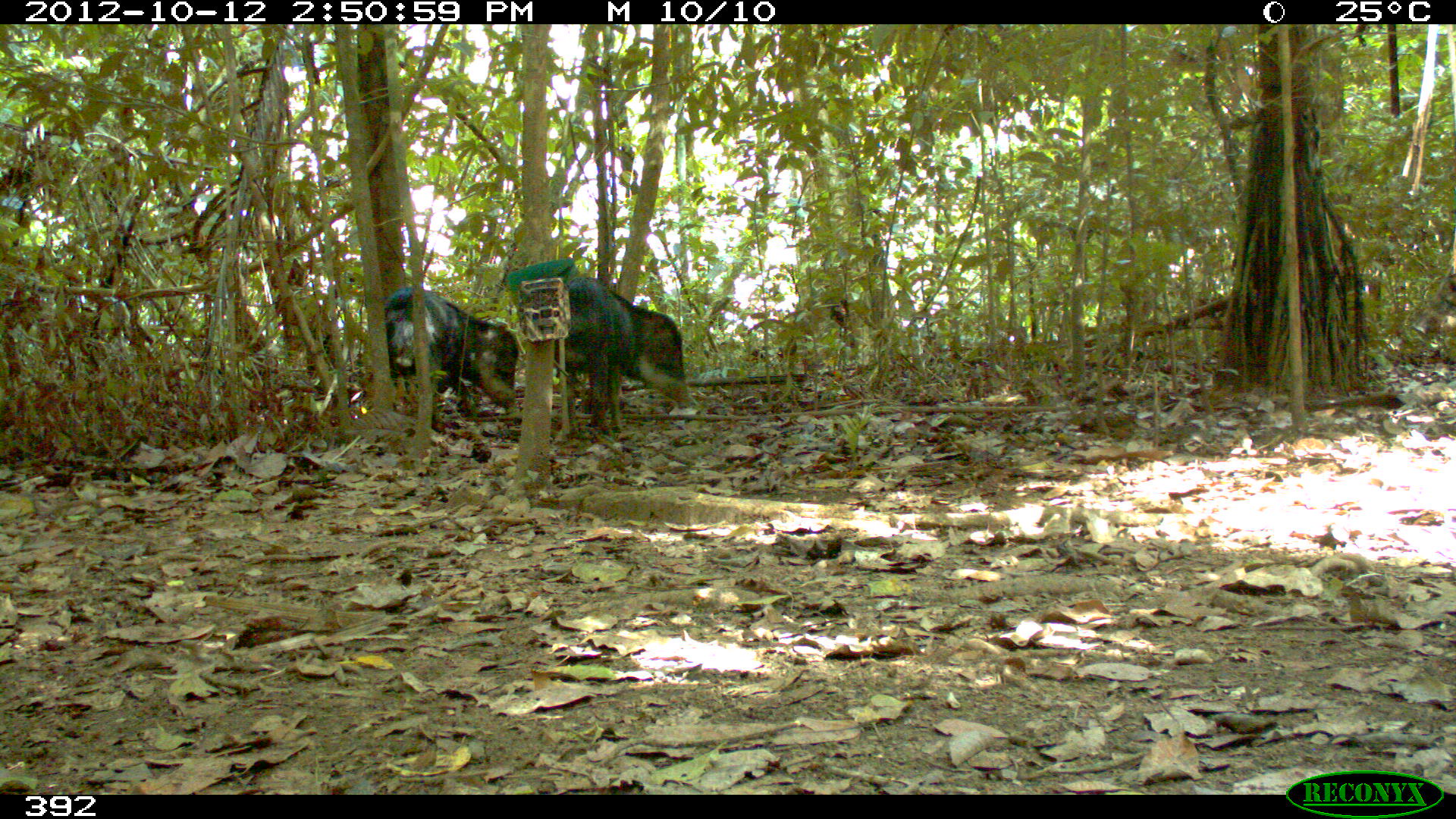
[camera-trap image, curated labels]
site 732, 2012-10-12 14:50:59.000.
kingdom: Animalia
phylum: Chordata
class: Mammalia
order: Artiodactyla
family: Tayassuidae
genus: Tayassu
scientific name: Tayassu pecari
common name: white-lipped peccary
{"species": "Tayassu pecari (white-lipped peccary)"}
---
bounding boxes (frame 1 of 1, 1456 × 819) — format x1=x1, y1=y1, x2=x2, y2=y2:
tayassu pecari: x1=567, y1=277, x2=689, y2=436; x1=384, y1=285, x2=517, y2=417